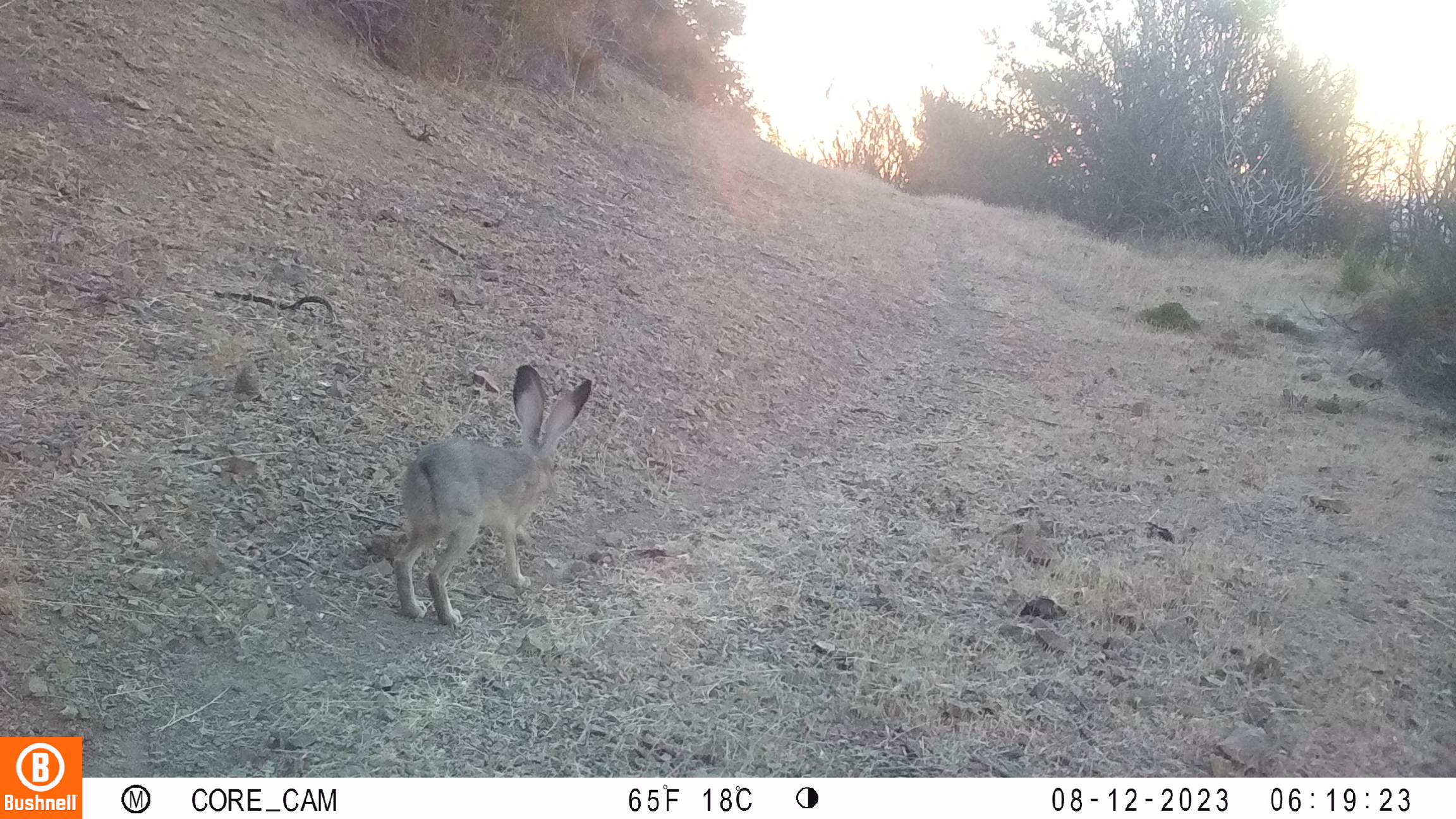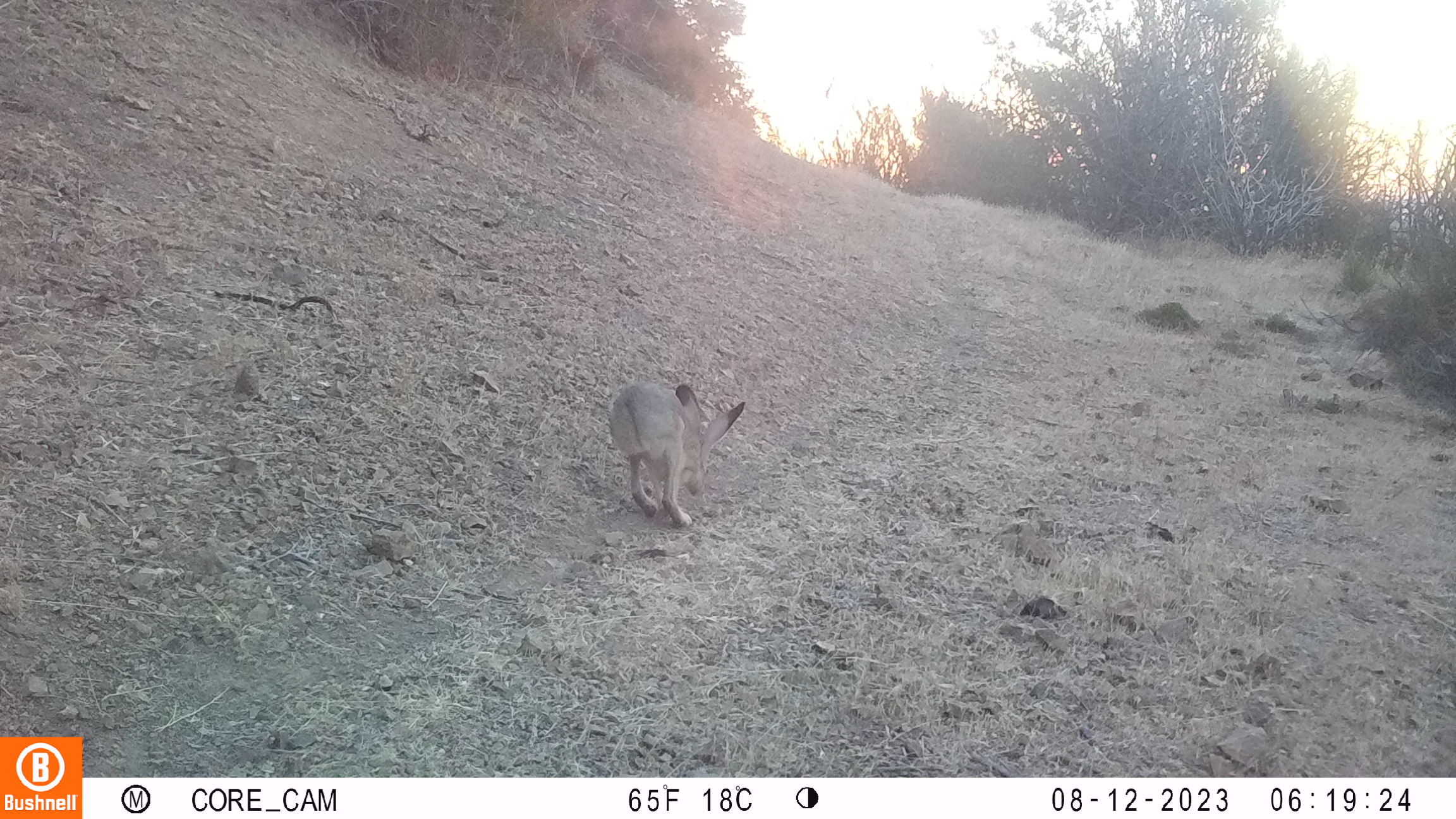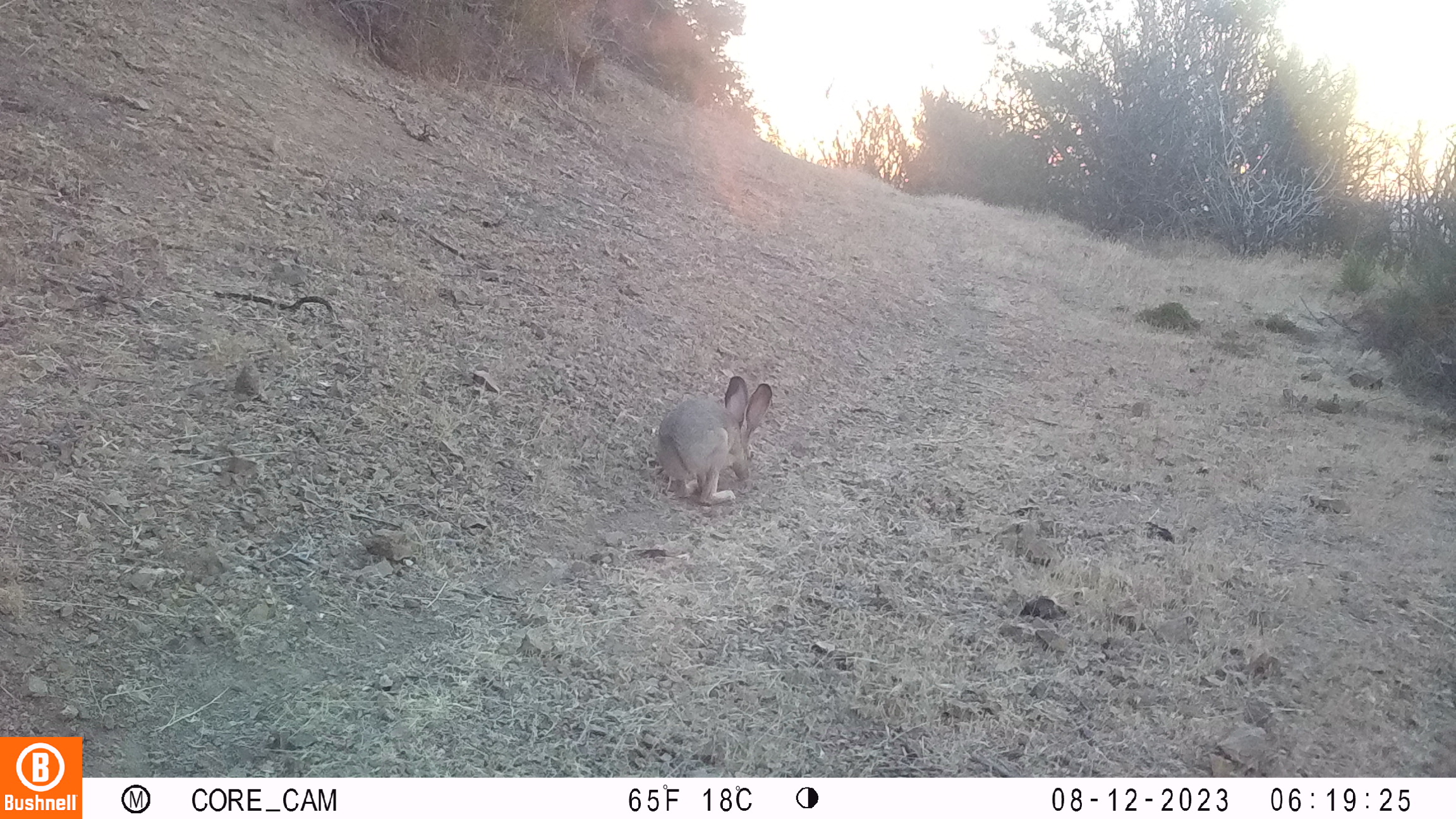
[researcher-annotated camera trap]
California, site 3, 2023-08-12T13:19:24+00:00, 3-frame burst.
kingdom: Animalia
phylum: Chordata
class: Mammalia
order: Lagomorpha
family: Leporidae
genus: Lepus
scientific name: Lepus californicus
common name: black-tailed jackrabbit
Black-tailed jackrabbit (Lepus californicus).